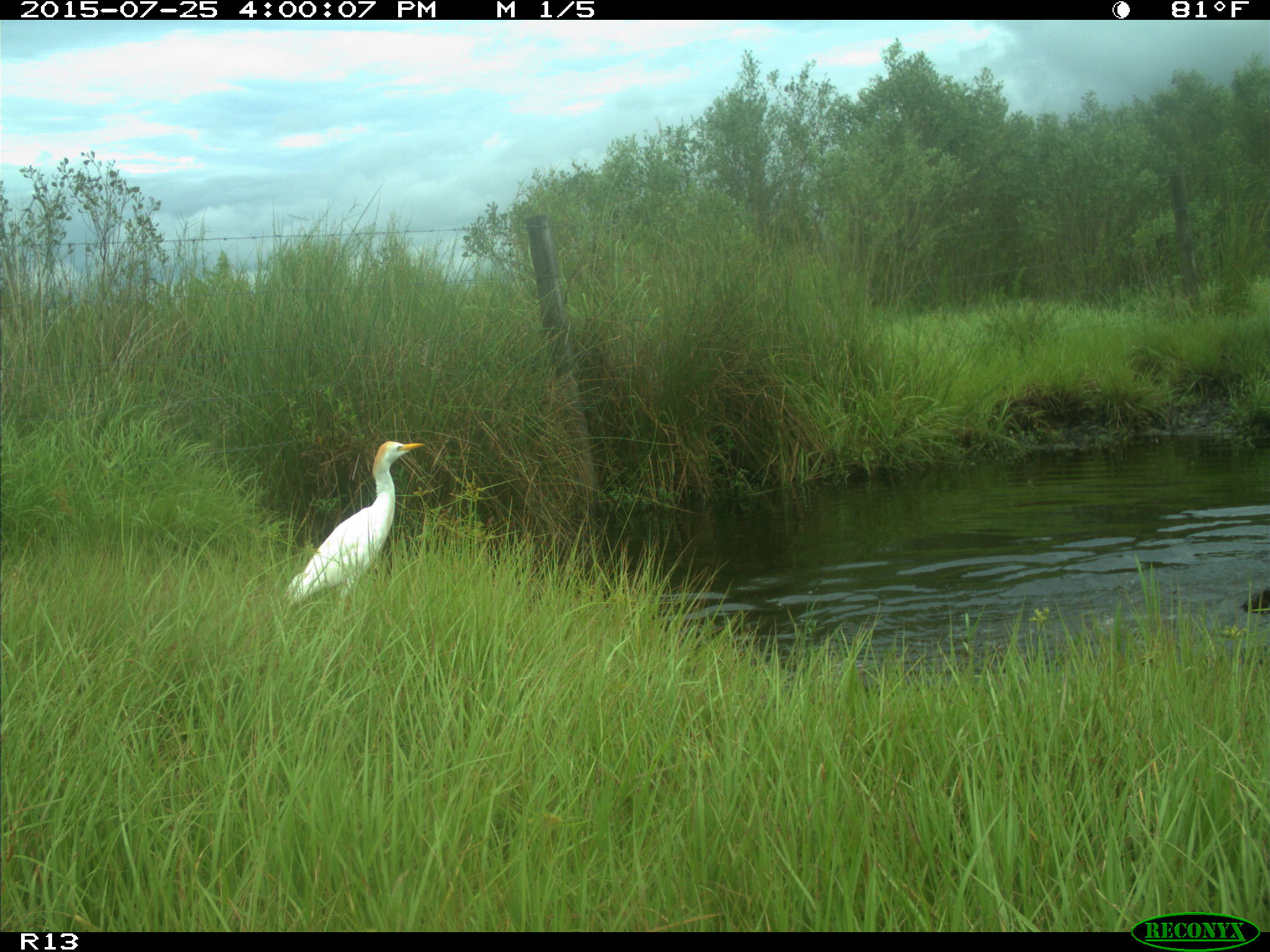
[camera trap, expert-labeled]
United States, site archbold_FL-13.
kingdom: Animalia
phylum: Chordata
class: Mammalia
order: Artiodactyla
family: Bovidae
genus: Bos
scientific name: Bos taurus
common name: domestic cow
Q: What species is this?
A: Bos taurus (domestic cow).